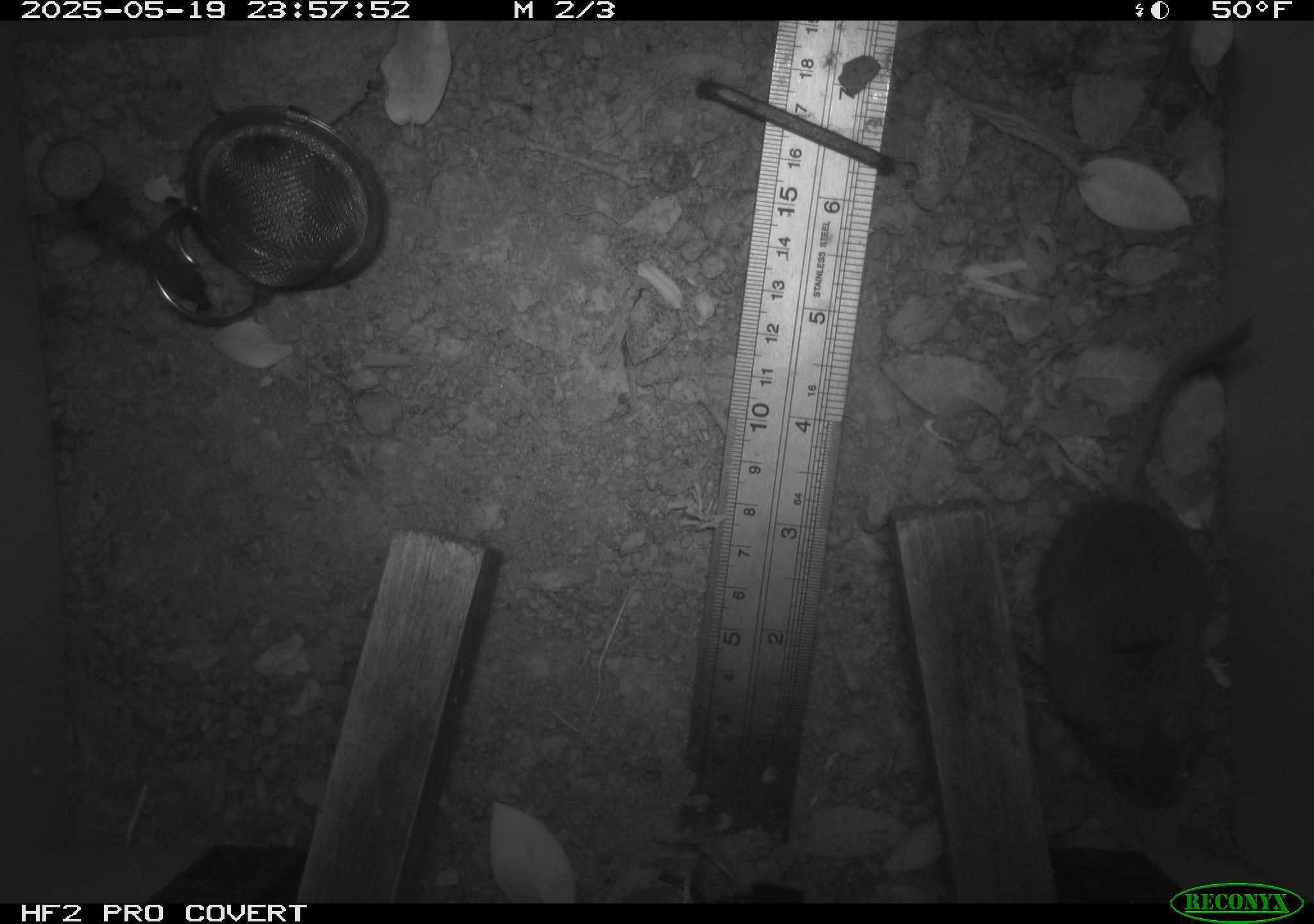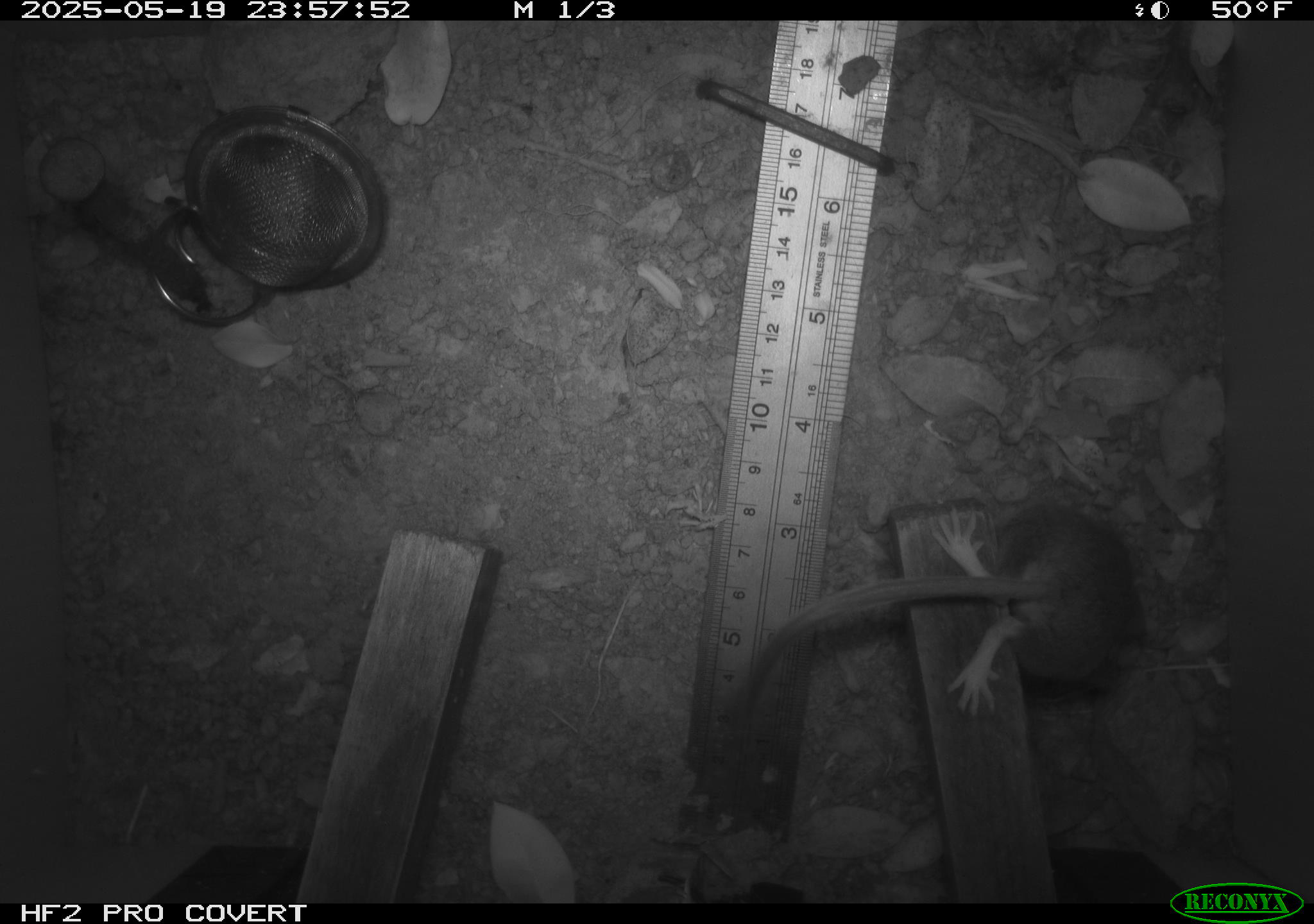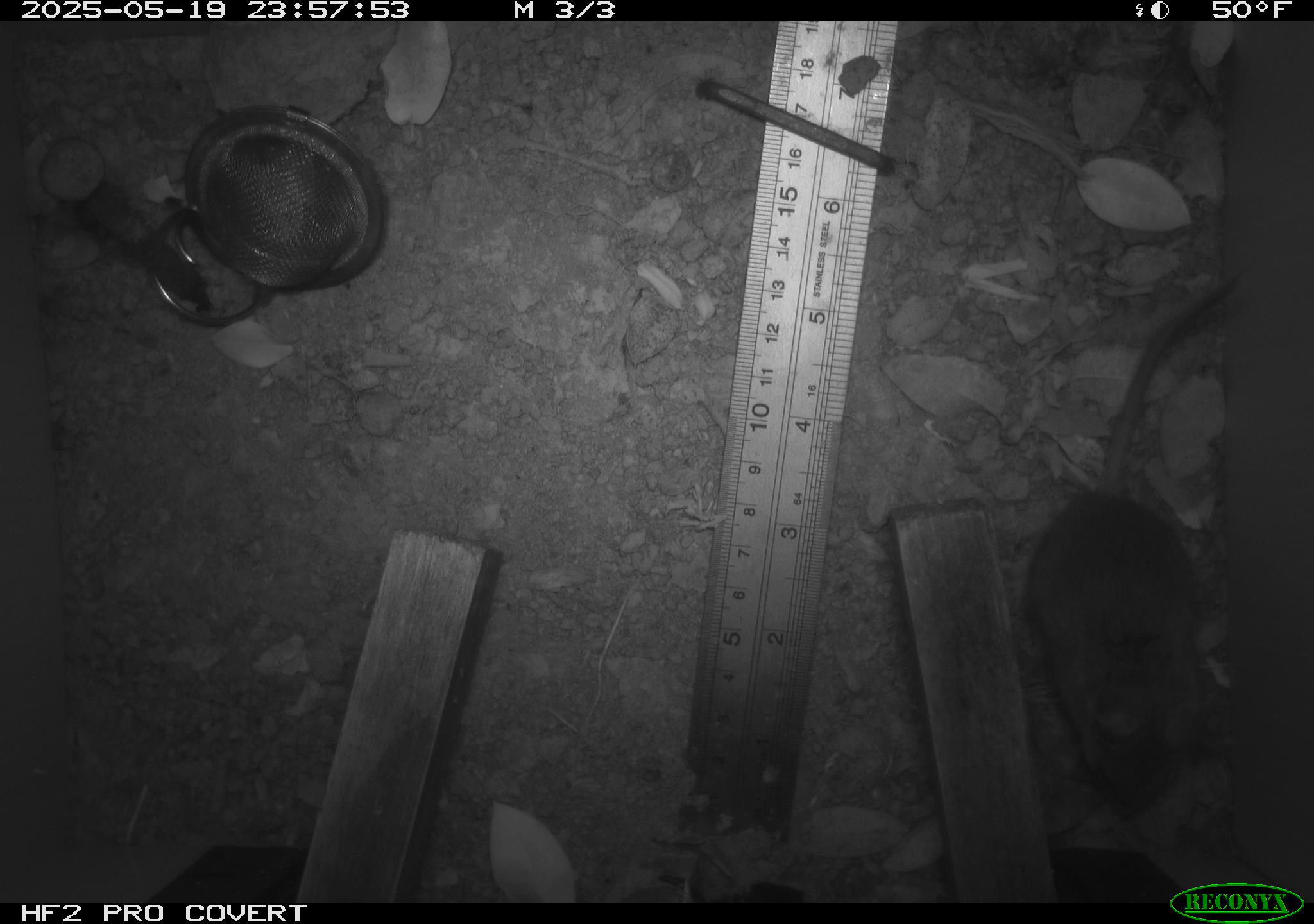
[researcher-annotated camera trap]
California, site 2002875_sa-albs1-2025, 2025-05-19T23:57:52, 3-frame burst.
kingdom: Animalia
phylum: Chordata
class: Mammalia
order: Rodentia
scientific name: Rodentia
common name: mouse species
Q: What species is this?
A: Mouse species (Rodentia).